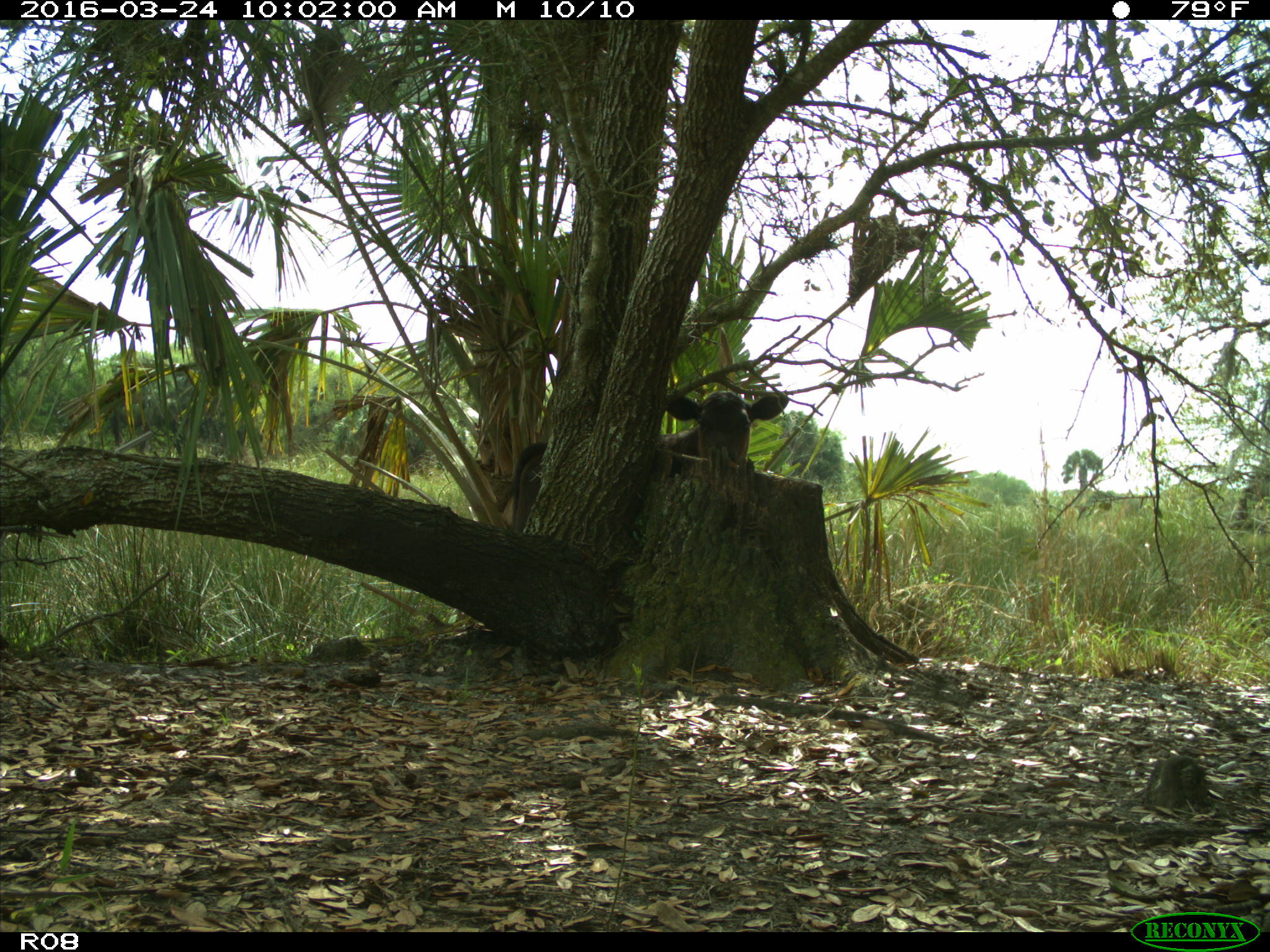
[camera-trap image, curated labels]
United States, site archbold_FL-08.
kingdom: Animalia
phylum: Chordata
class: Mammalia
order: Artiodactyla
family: Bovidae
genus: Bos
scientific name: Bos taurus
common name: domestic cow